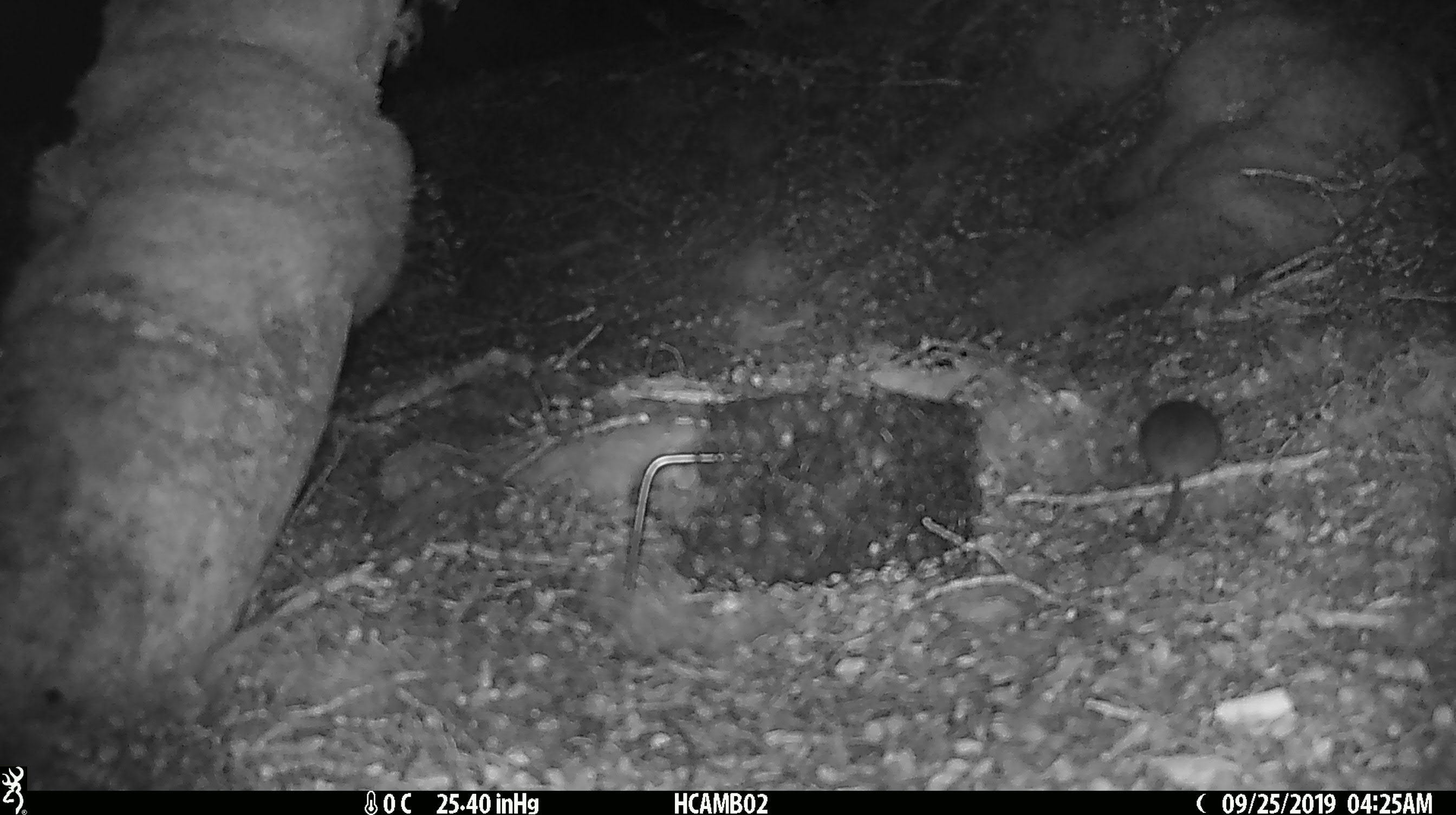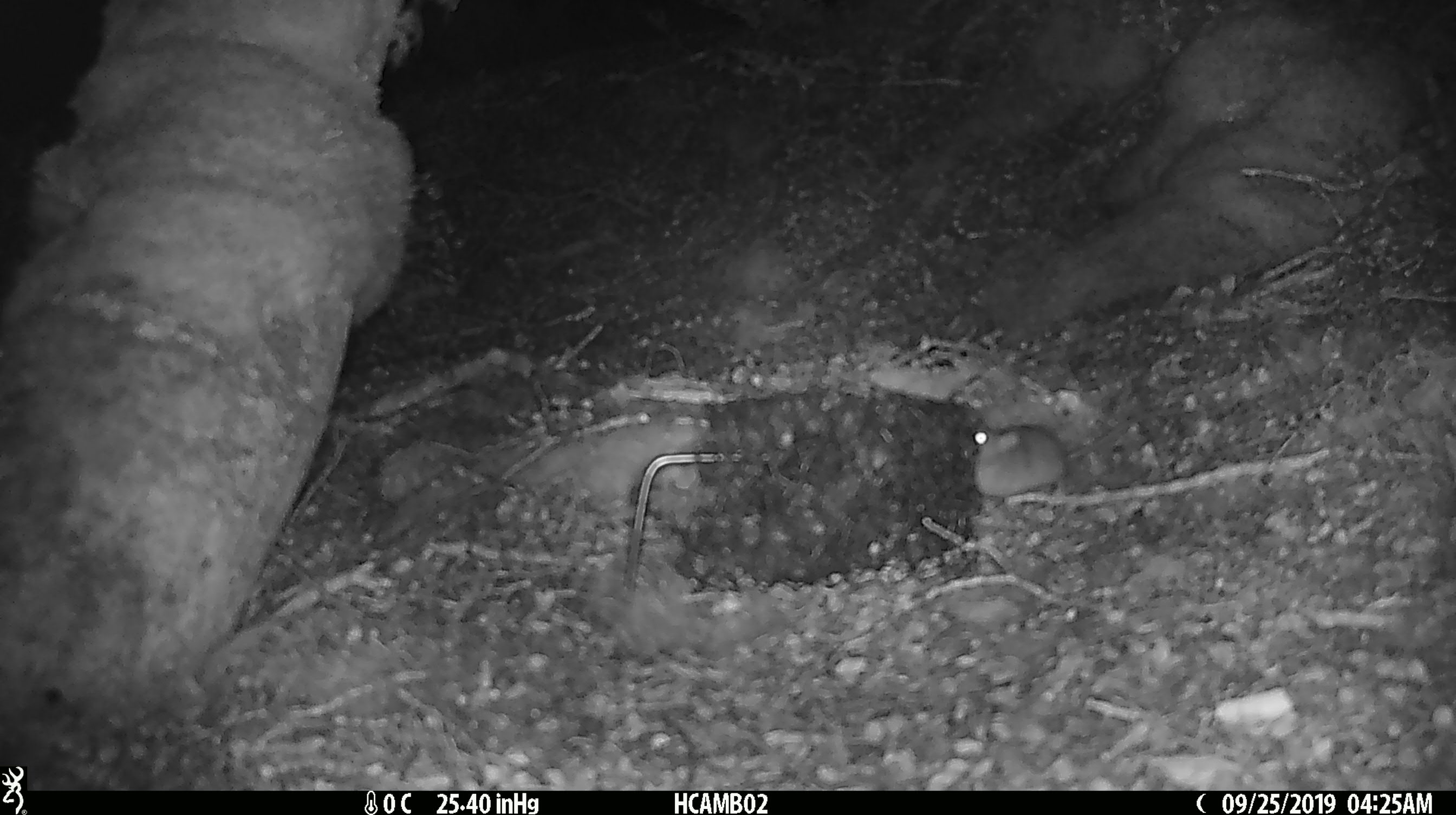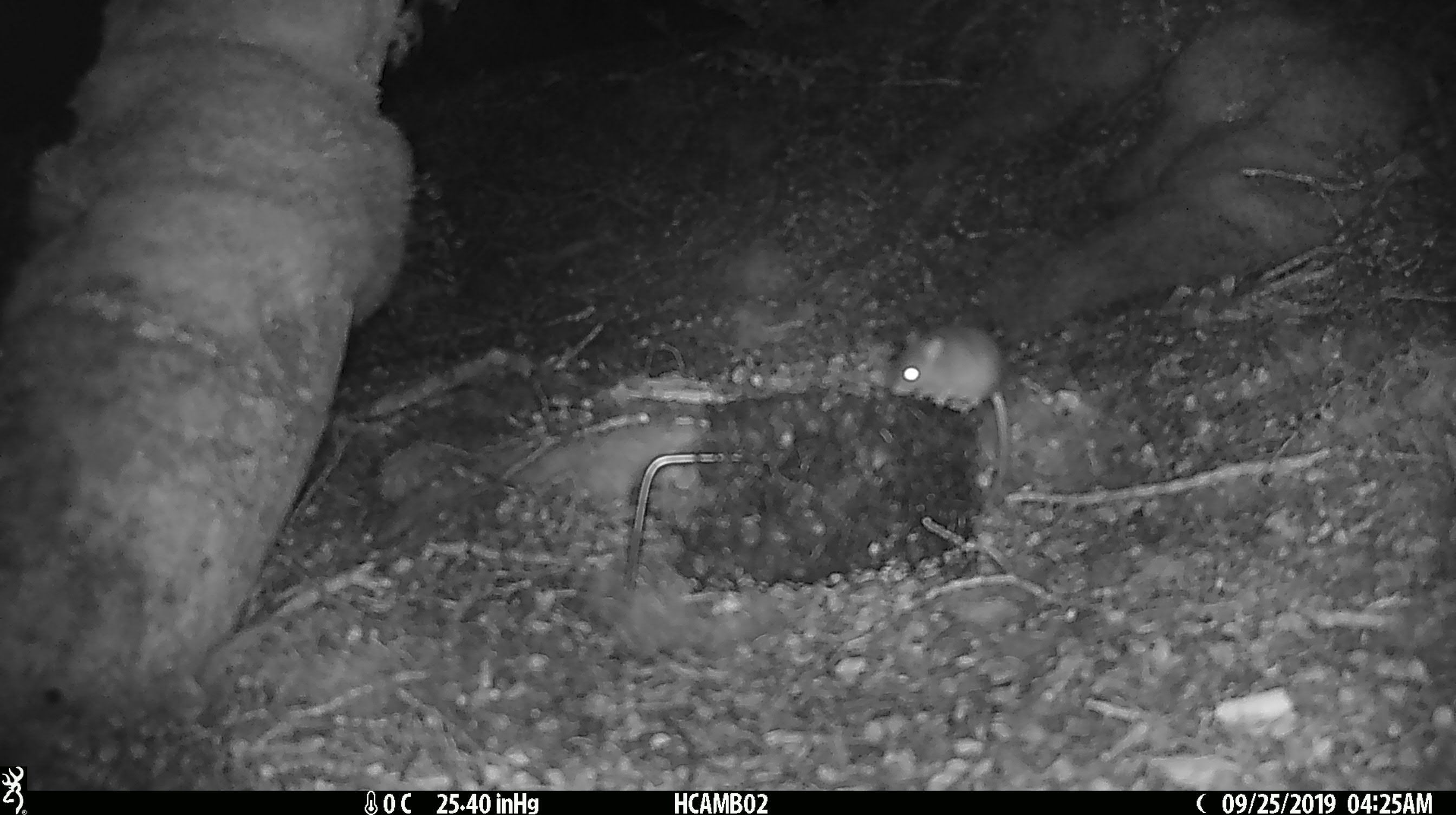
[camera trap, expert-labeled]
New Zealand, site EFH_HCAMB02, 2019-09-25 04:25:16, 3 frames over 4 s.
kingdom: Animalia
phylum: Chordata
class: Mammalia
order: Rodentia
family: Muridae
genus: Mus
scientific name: Mus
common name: mouse